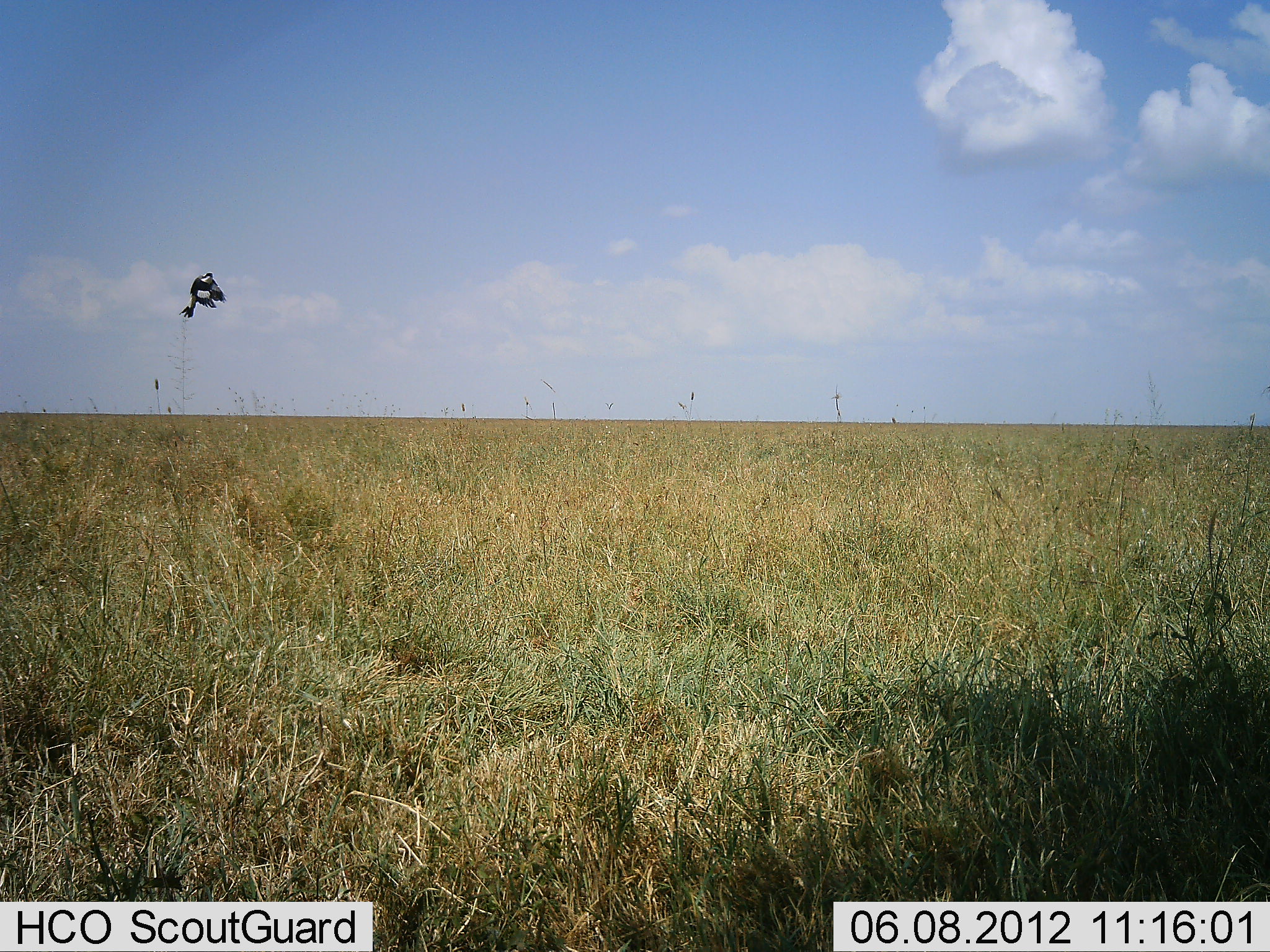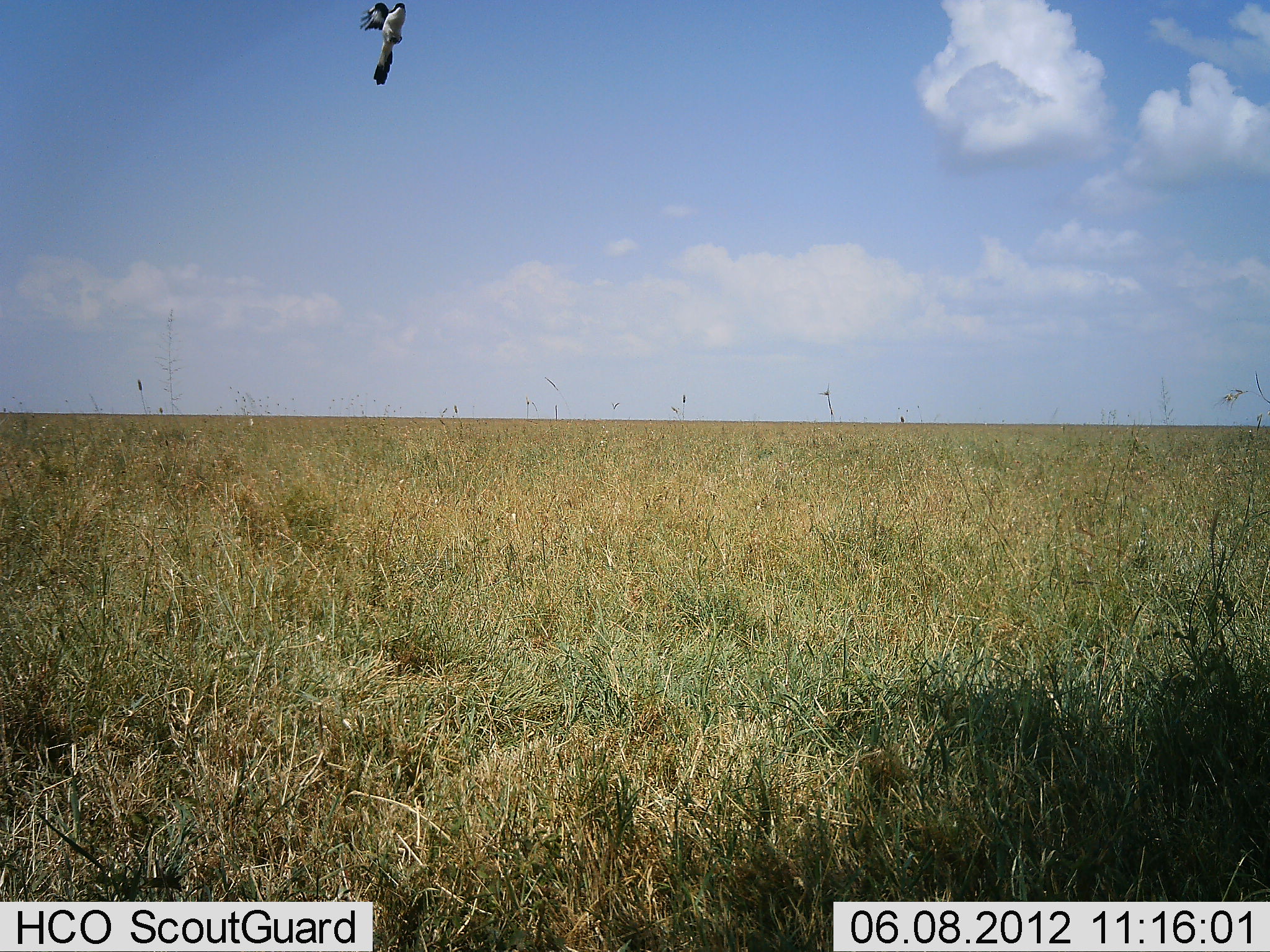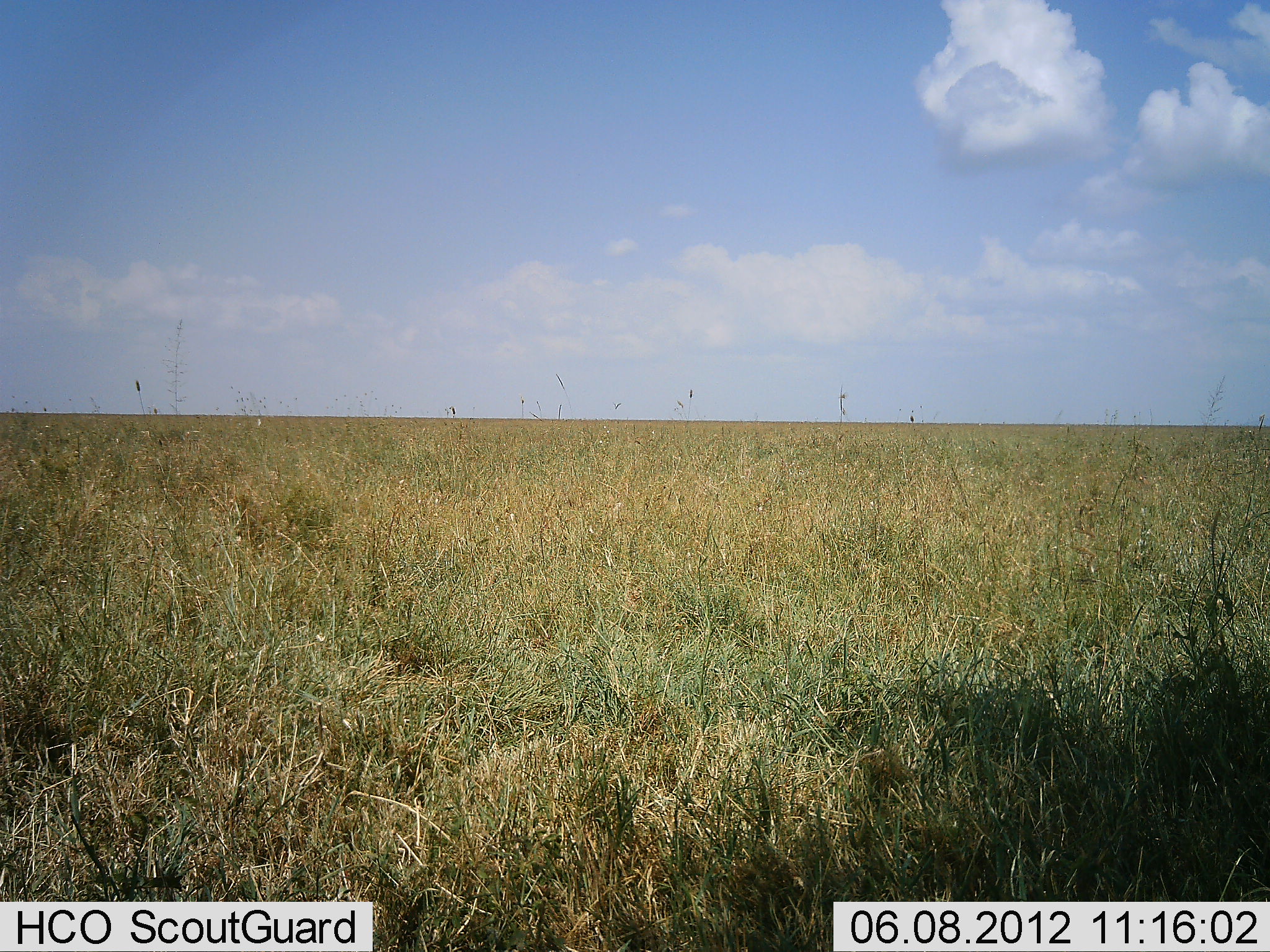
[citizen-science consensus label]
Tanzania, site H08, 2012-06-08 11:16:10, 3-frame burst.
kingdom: Animalia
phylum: Chordata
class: Aves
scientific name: Aves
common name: bird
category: otherbird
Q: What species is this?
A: Otherbird (bird) (Aves).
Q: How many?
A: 1.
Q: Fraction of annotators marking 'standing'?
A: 0%.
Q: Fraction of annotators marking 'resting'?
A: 0%.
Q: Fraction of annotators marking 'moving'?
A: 100%.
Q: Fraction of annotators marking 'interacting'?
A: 0%.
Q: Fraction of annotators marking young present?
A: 0%.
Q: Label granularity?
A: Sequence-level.